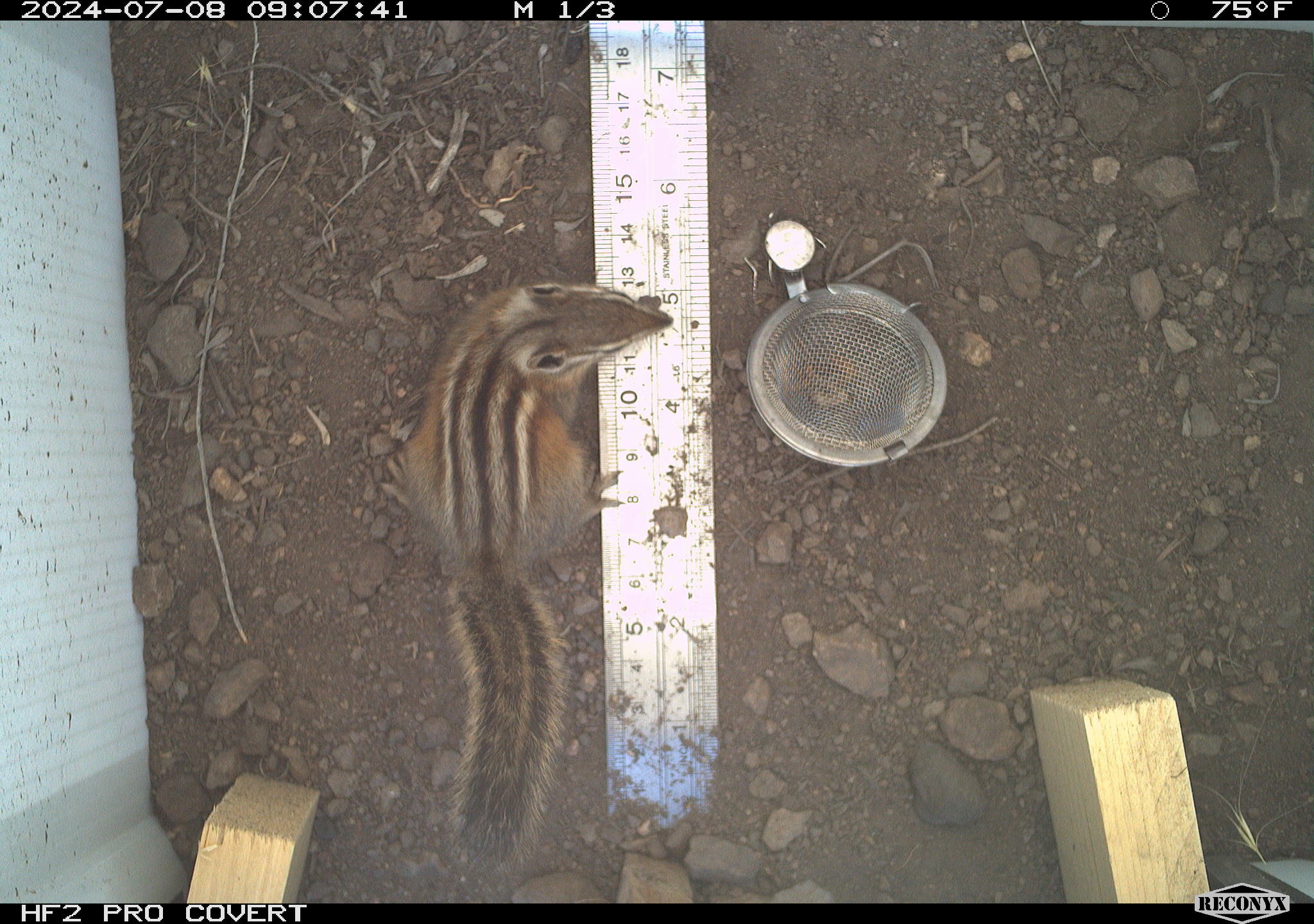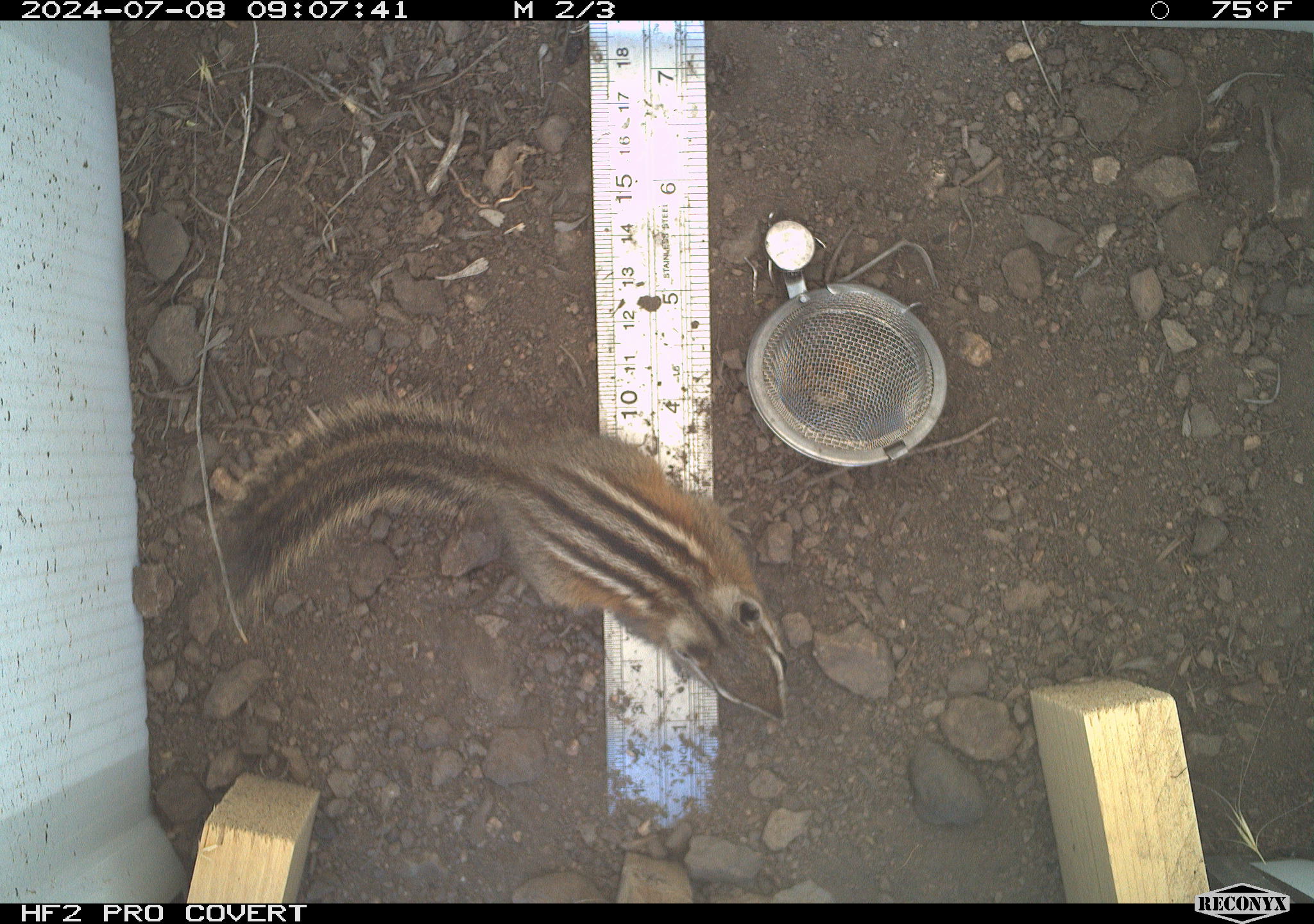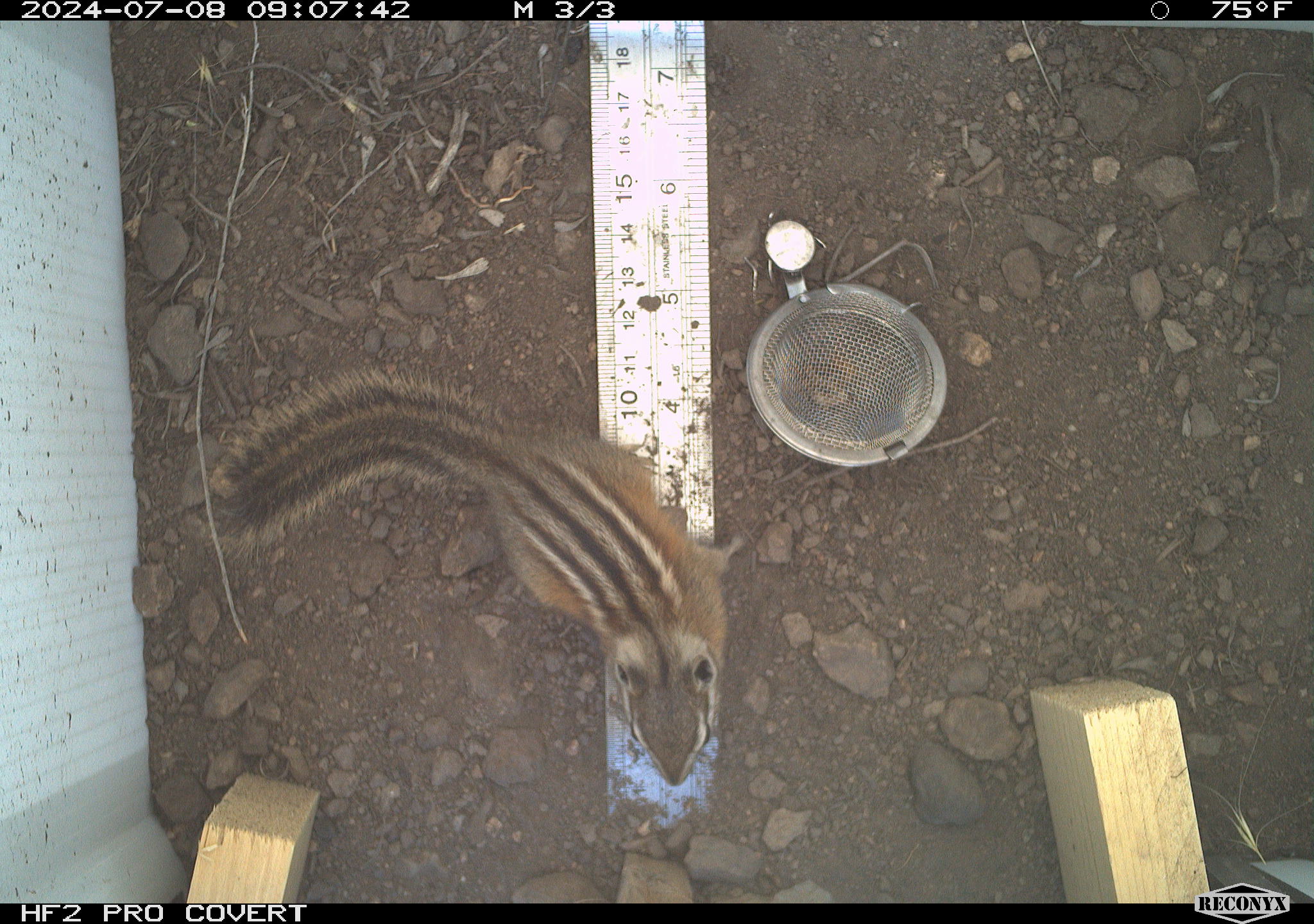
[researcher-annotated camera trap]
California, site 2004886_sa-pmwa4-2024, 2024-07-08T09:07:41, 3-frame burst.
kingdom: Animalia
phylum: Chordata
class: Mammalia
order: Rodentia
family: Sciuridae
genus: Neotamias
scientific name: Neotamias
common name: western chipmunks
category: neotamias species